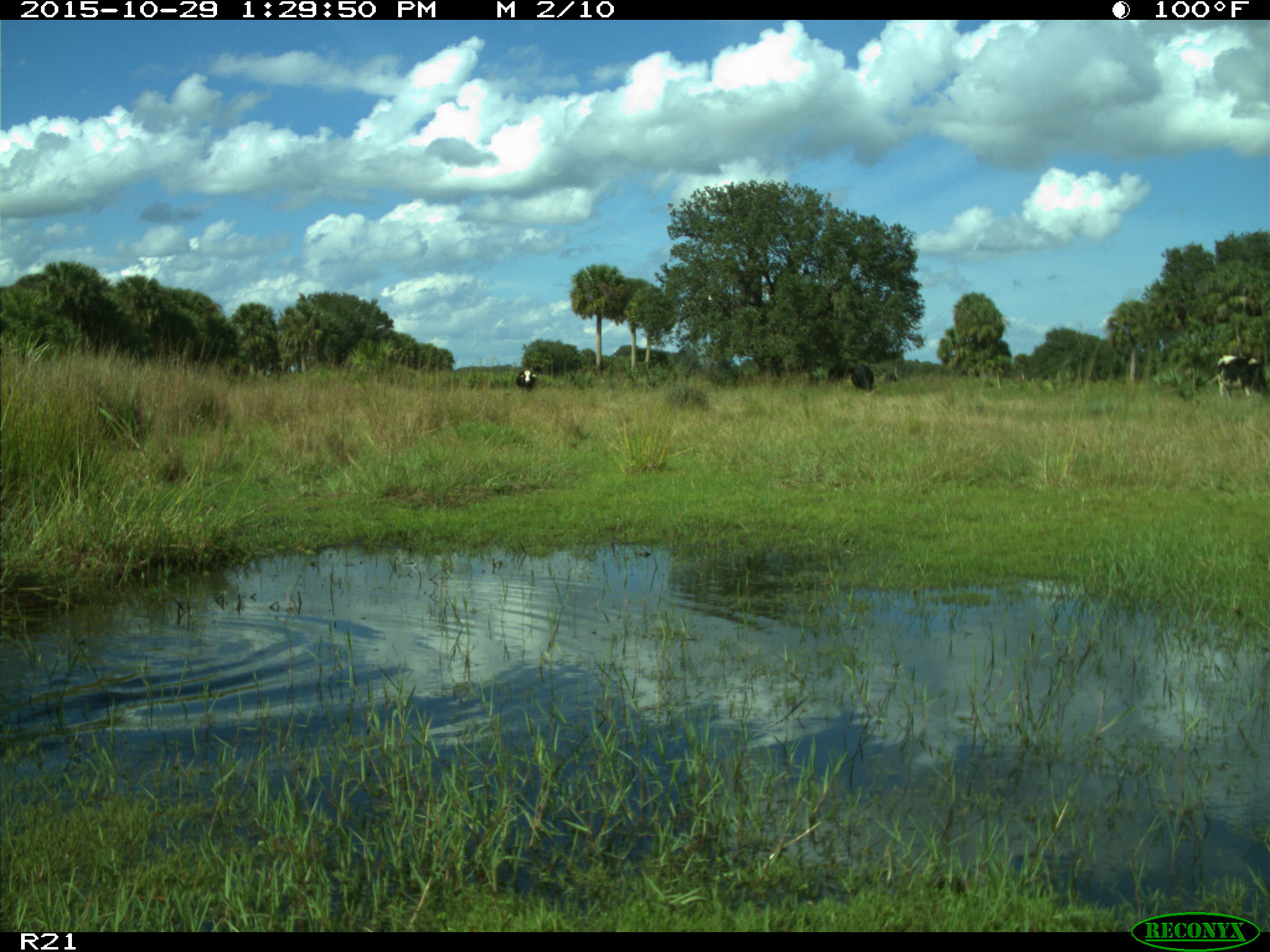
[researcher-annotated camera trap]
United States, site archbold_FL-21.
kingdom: Animalia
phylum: Chordata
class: Mammalia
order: Artiodactyla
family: Bovidae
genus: Bos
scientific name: Bos taurus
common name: domestic cow